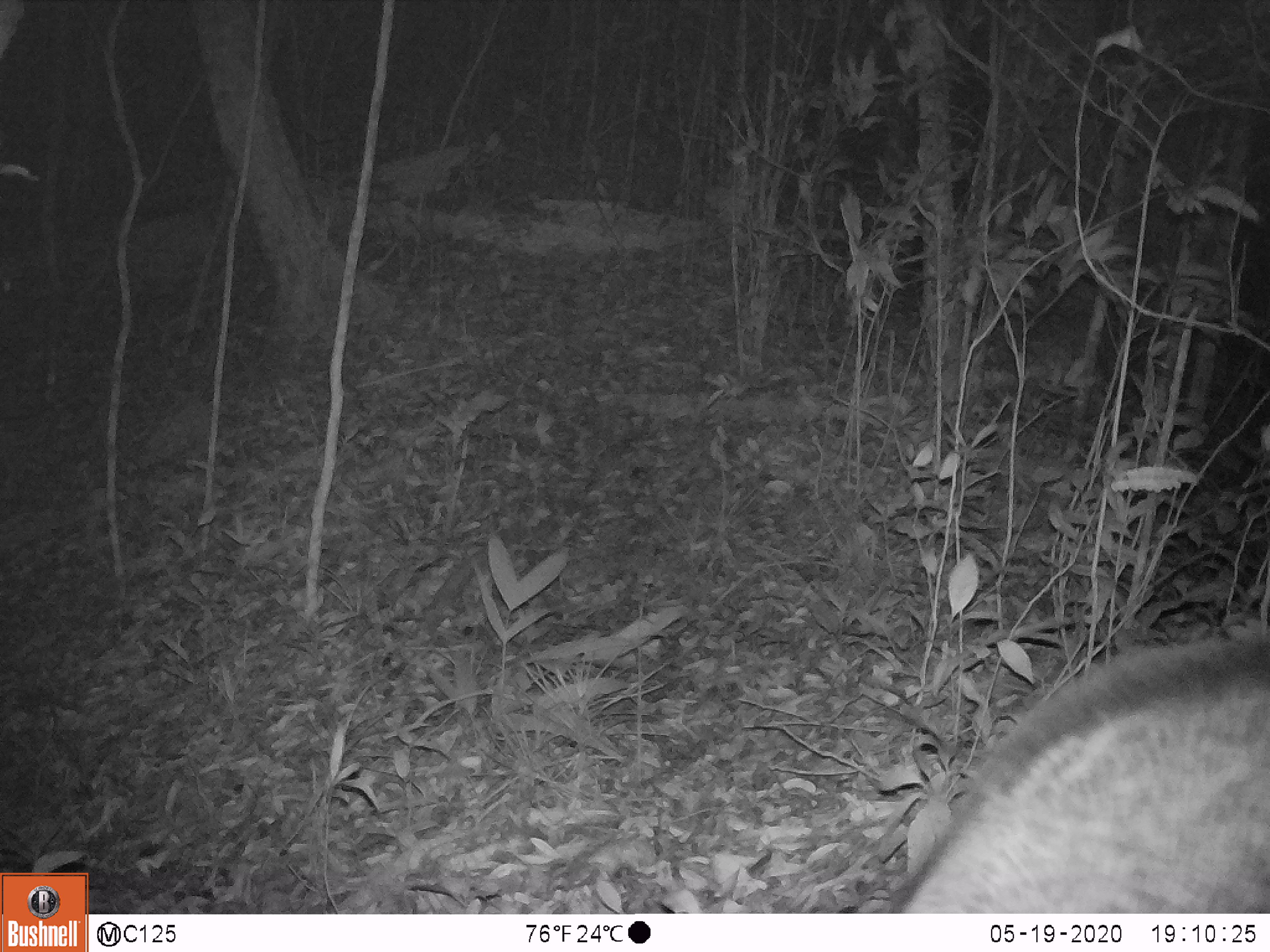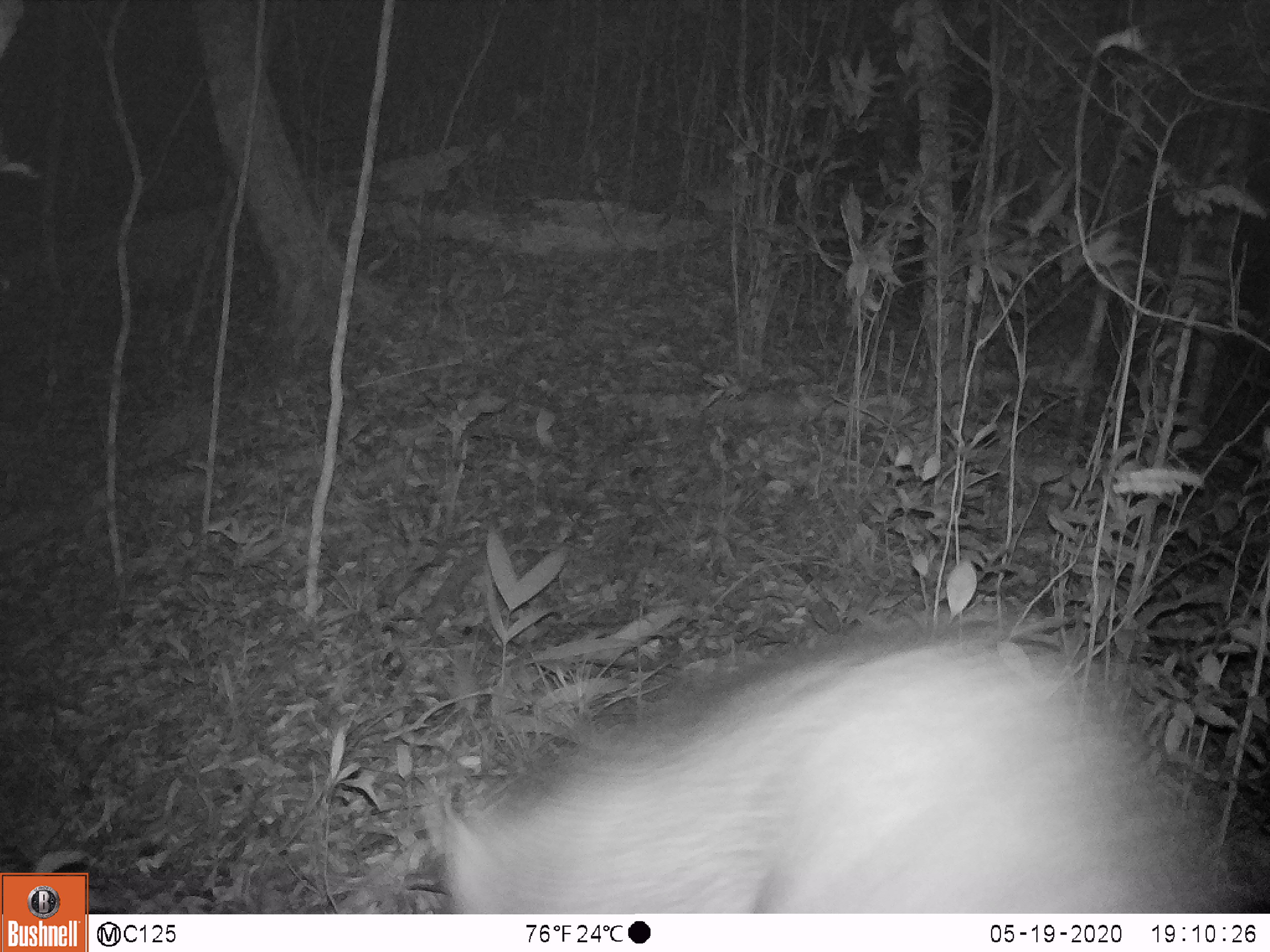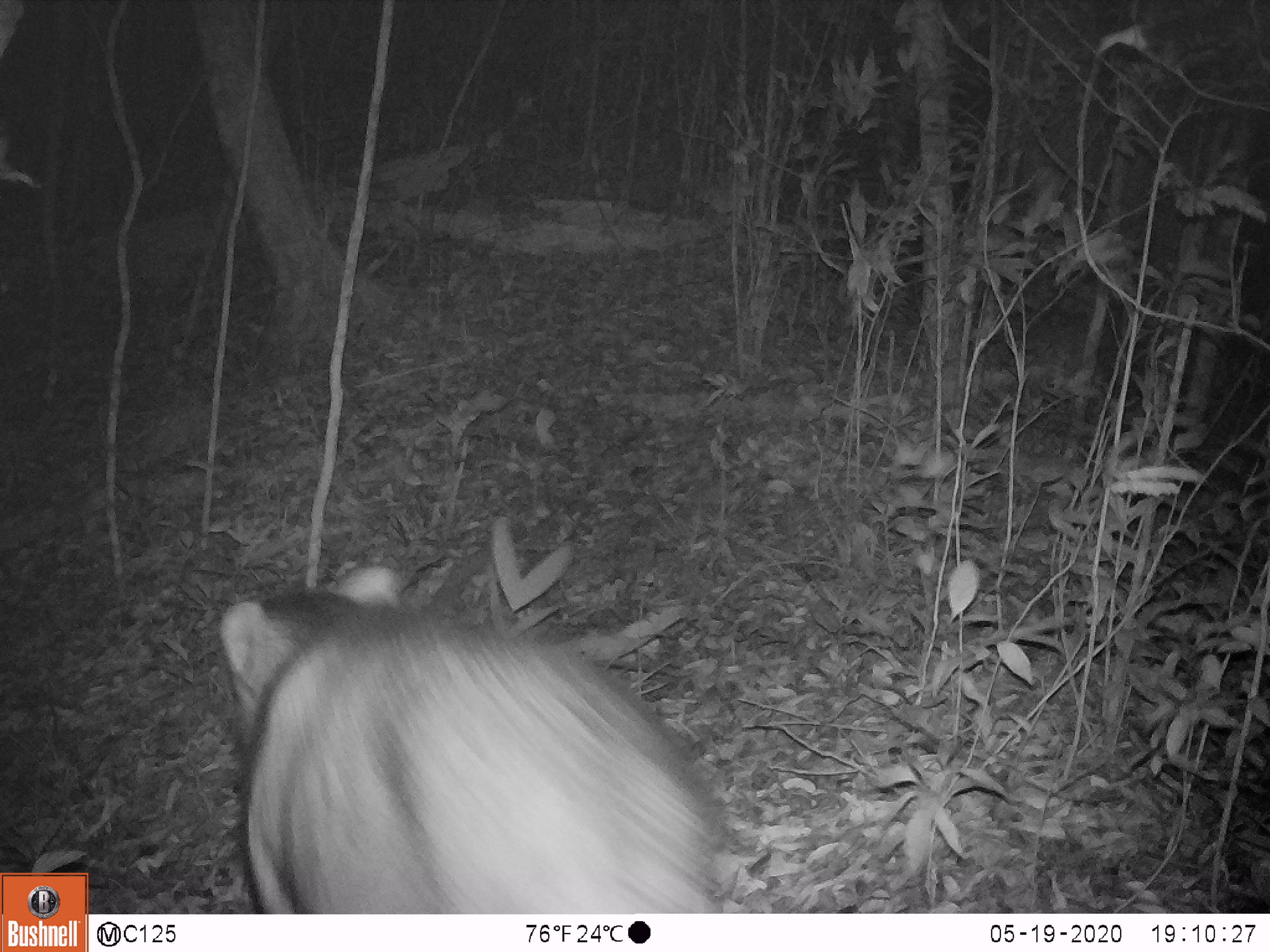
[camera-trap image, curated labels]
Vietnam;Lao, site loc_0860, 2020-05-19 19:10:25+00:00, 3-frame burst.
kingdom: Animalia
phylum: Chordata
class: Mammalia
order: Artiodactyla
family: Suidae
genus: Sus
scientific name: Sus scrofa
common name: eurasian wild pig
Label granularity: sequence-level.